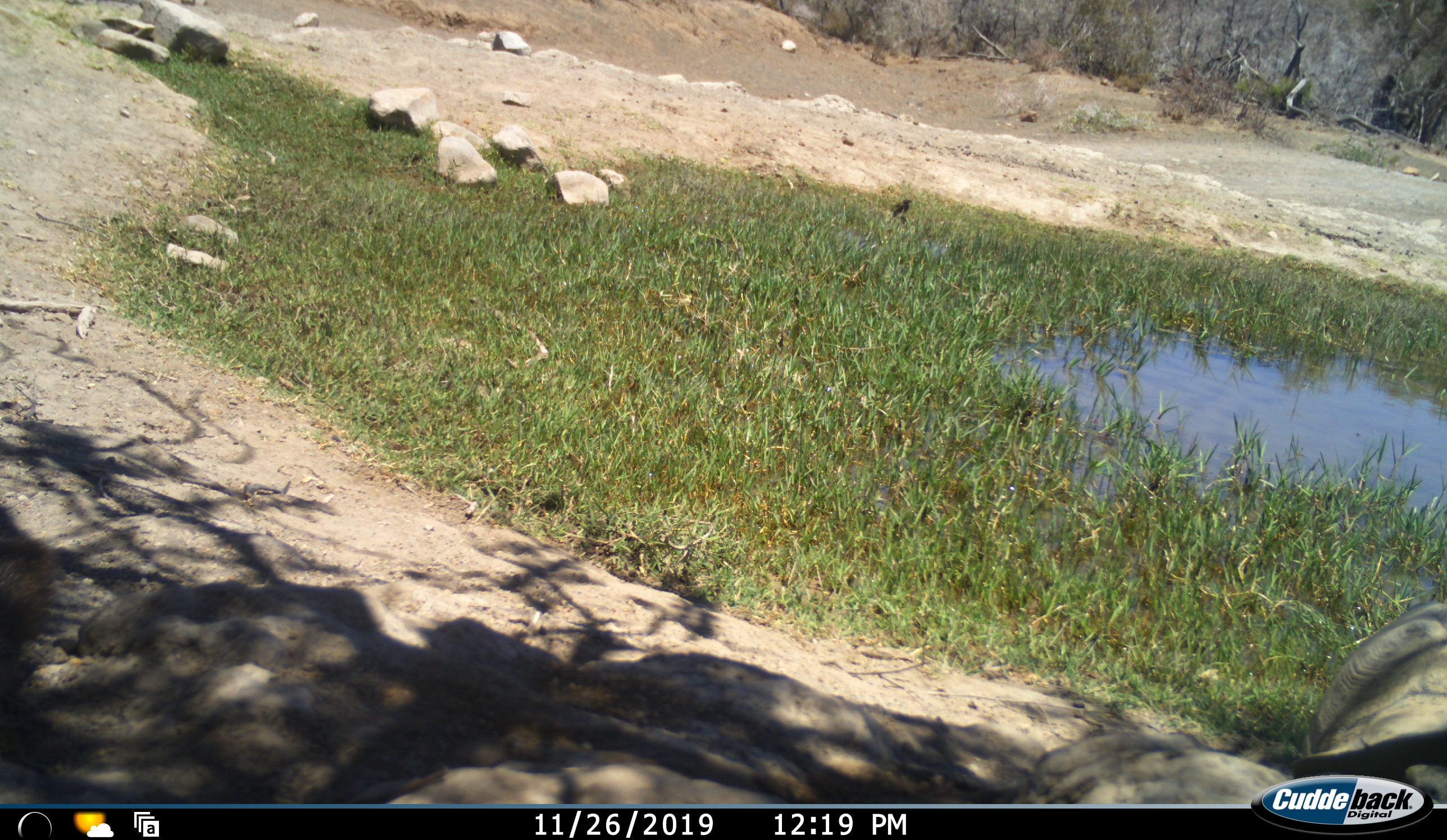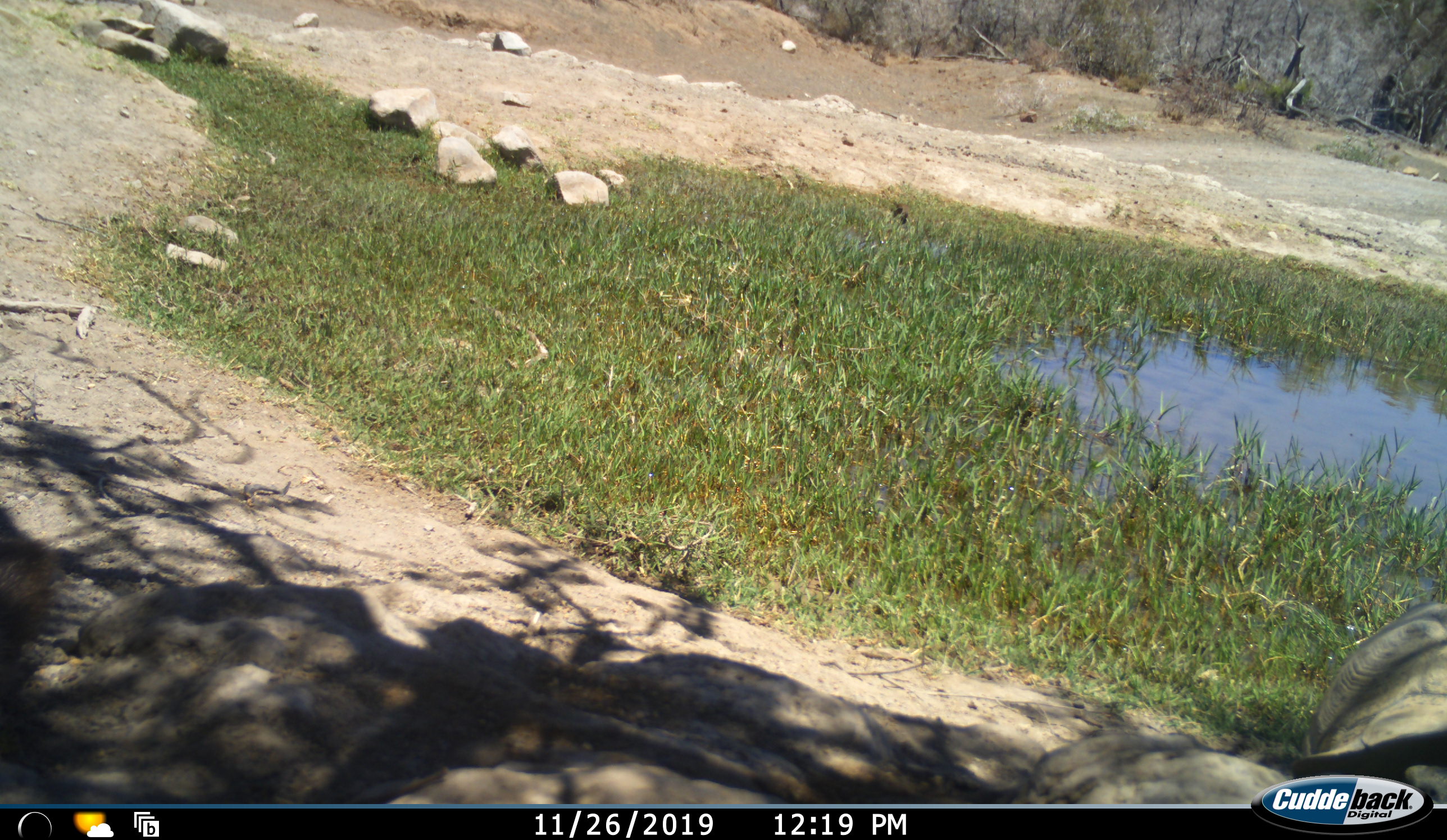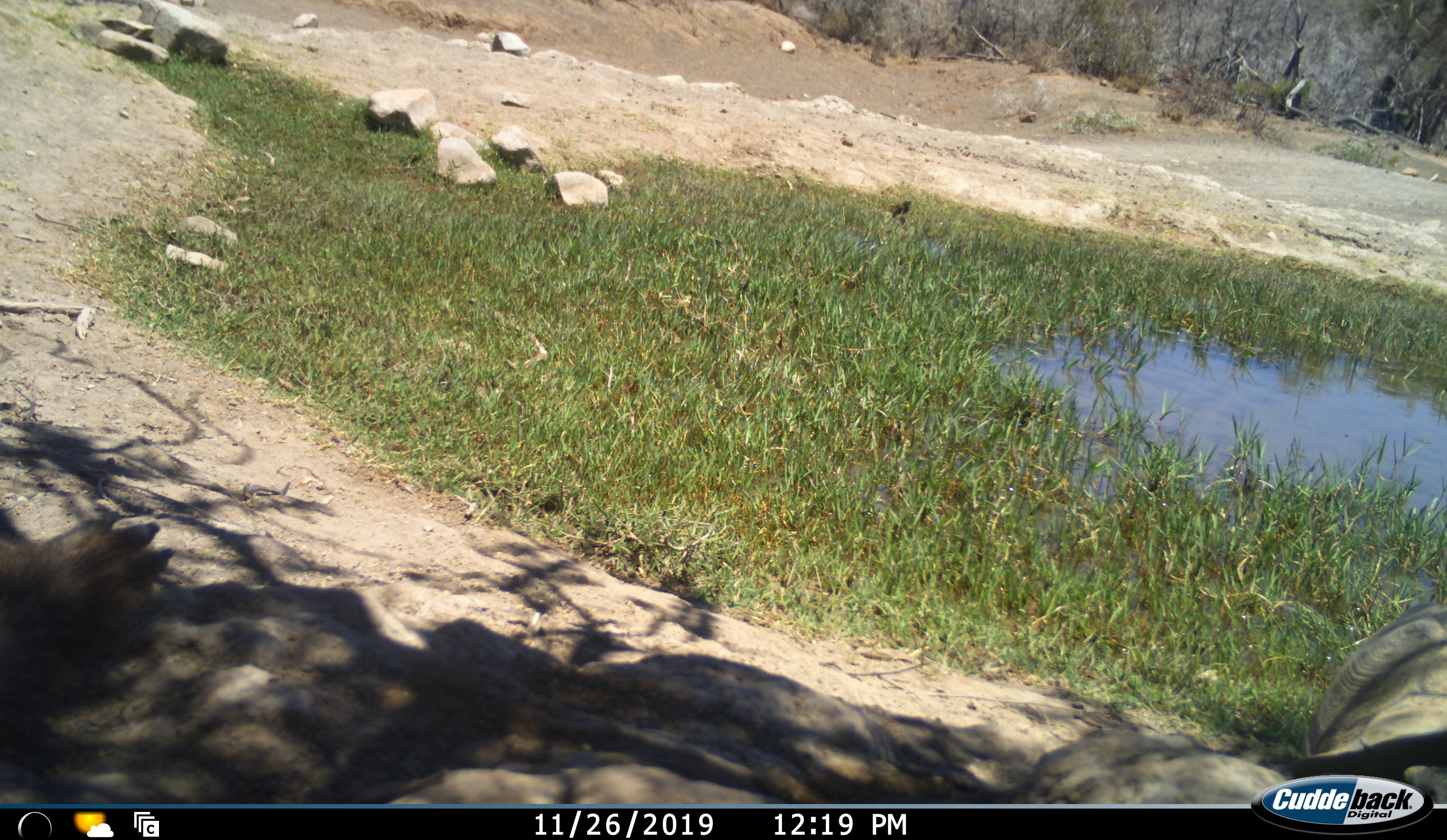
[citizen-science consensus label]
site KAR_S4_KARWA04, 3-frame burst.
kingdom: Animalia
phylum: Chordata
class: Reptilia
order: Testudines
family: Testudinidae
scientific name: Testudinidae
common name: tortoise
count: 1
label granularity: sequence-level